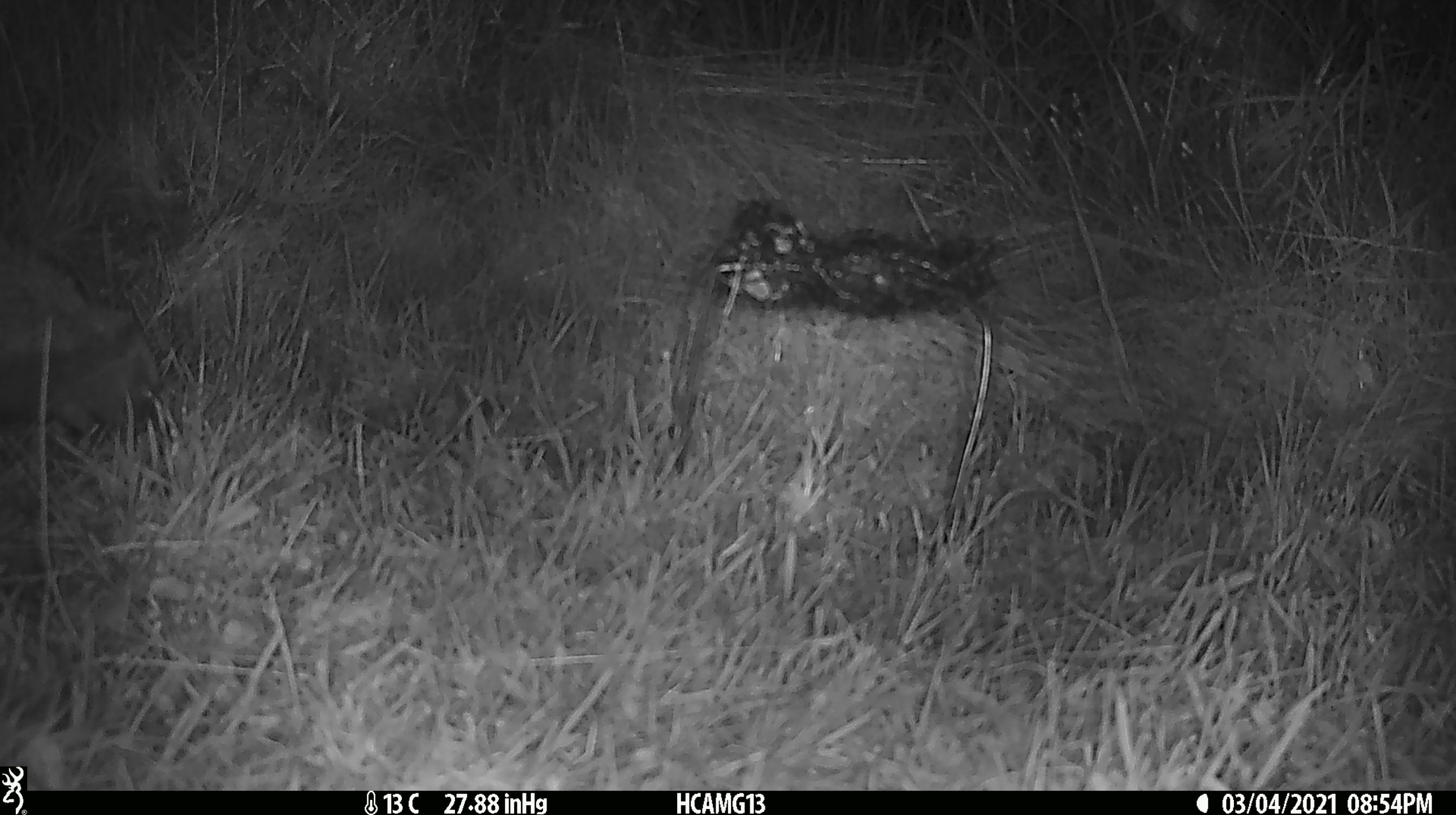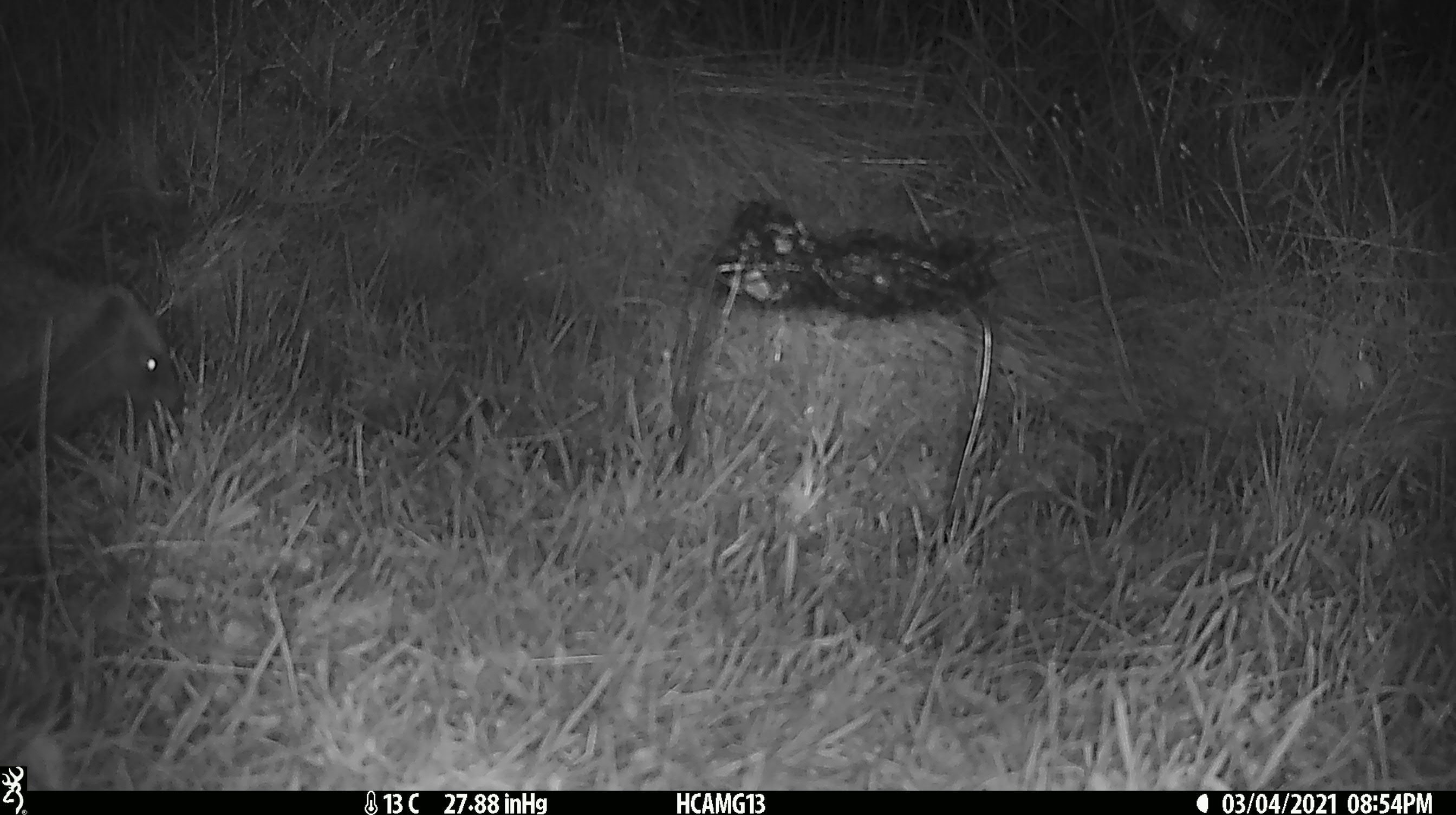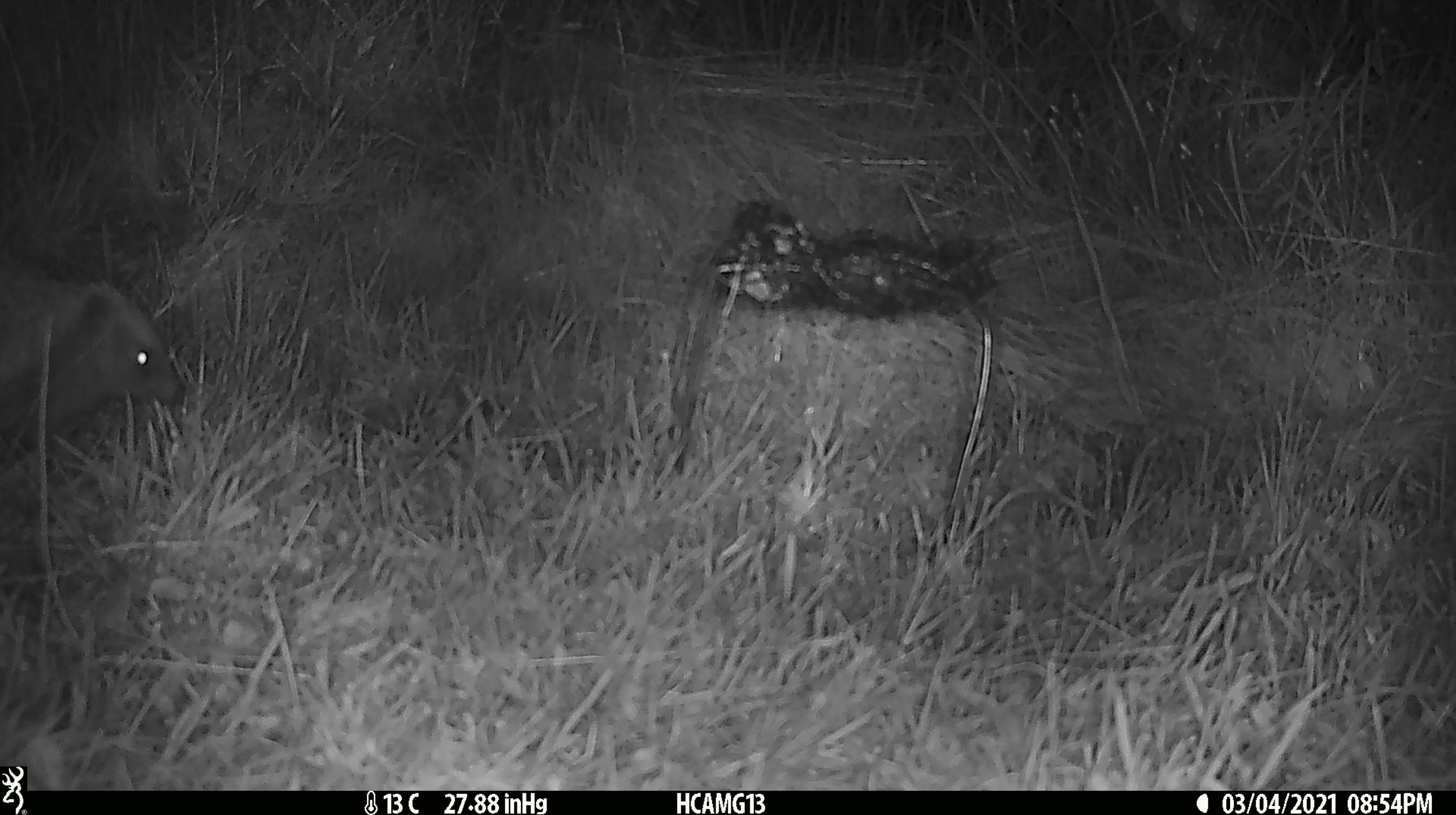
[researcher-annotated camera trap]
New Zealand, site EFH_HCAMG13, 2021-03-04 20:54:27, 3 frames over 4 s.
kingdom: Animalia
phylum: Chordata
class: Mammalia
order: Eulipotyphla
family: Erinaceidae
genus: Erinaceus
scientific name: Erinaceus europaeus europaeus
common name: european hedgehog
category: hedgehog